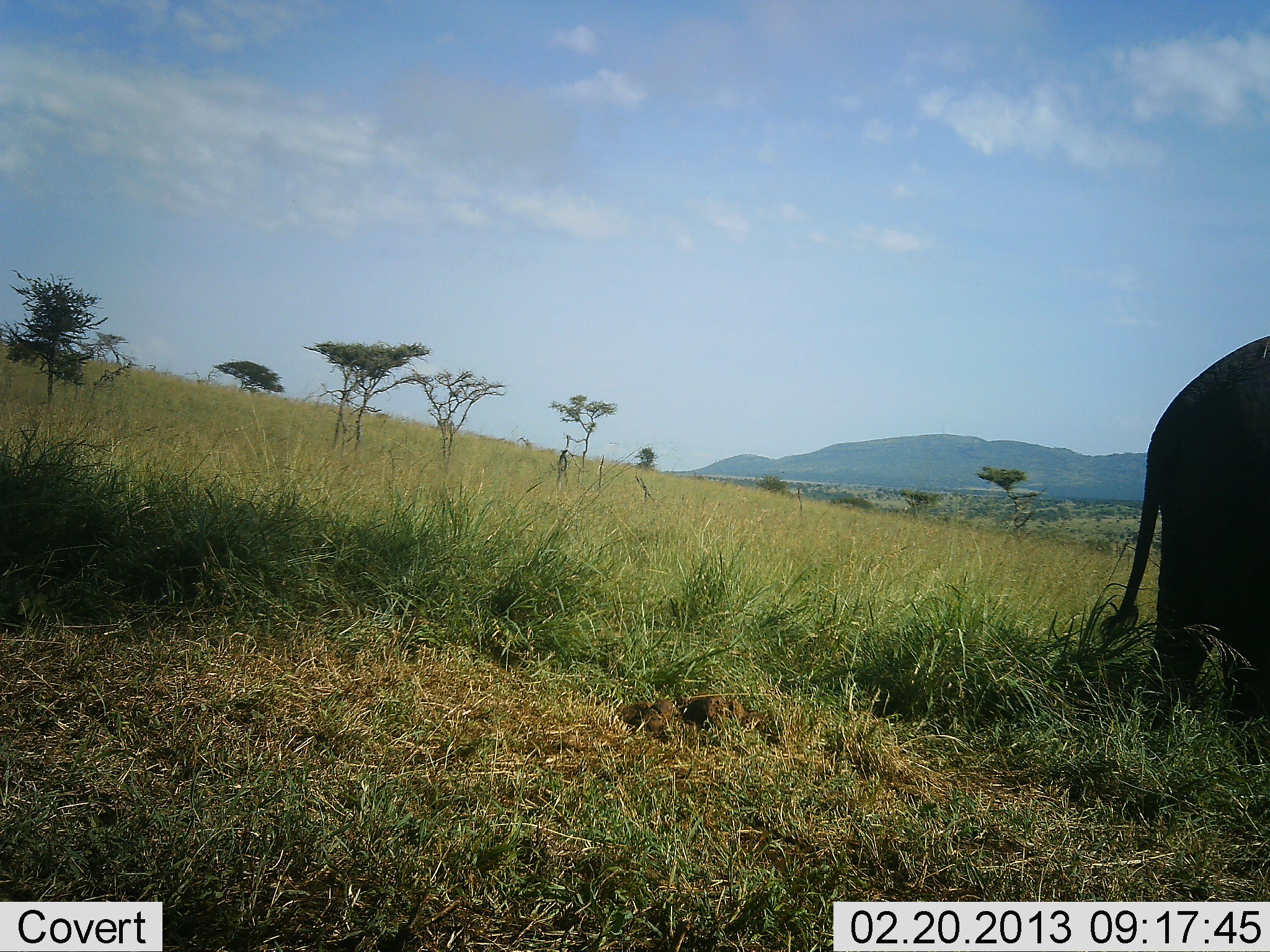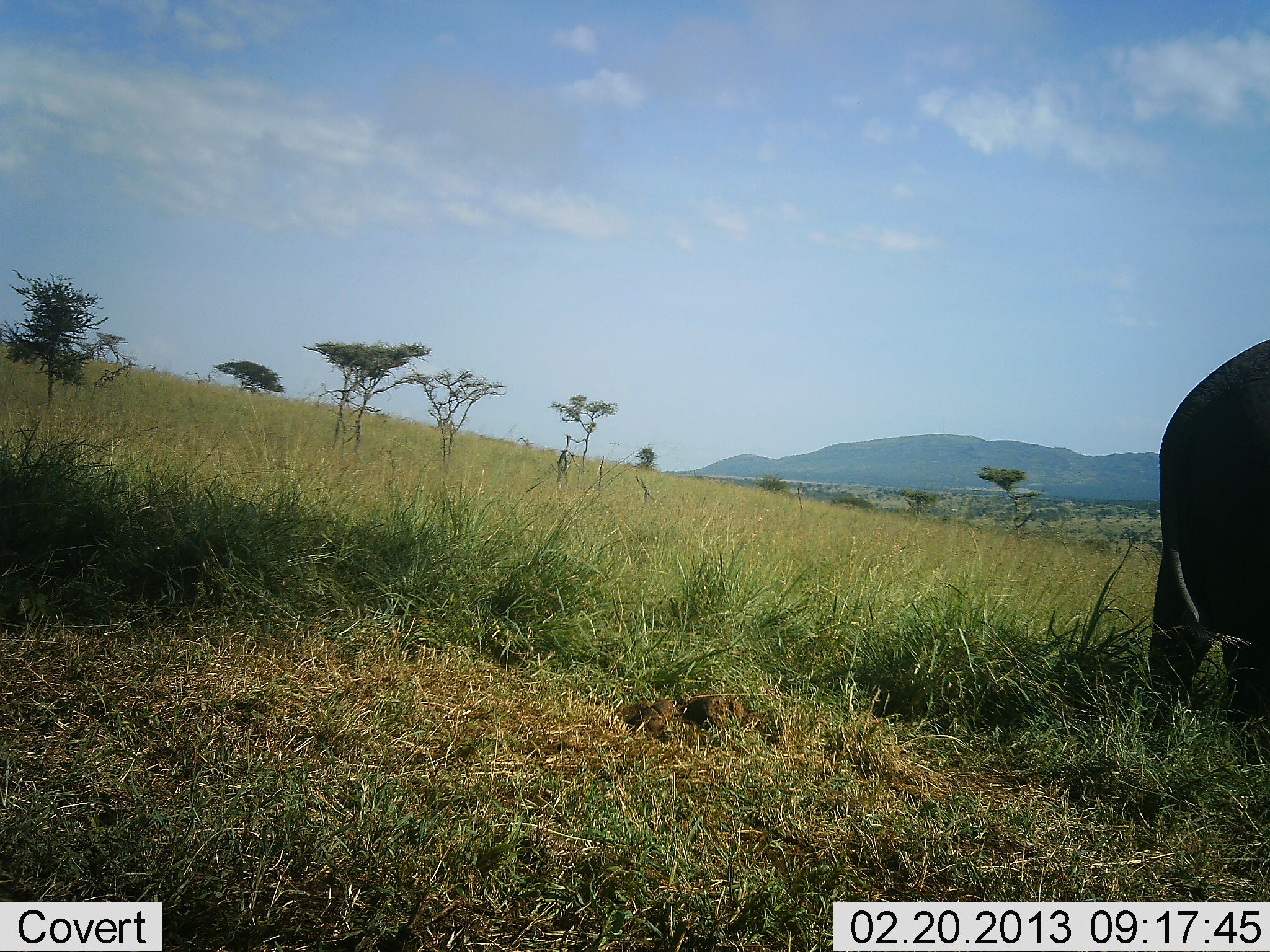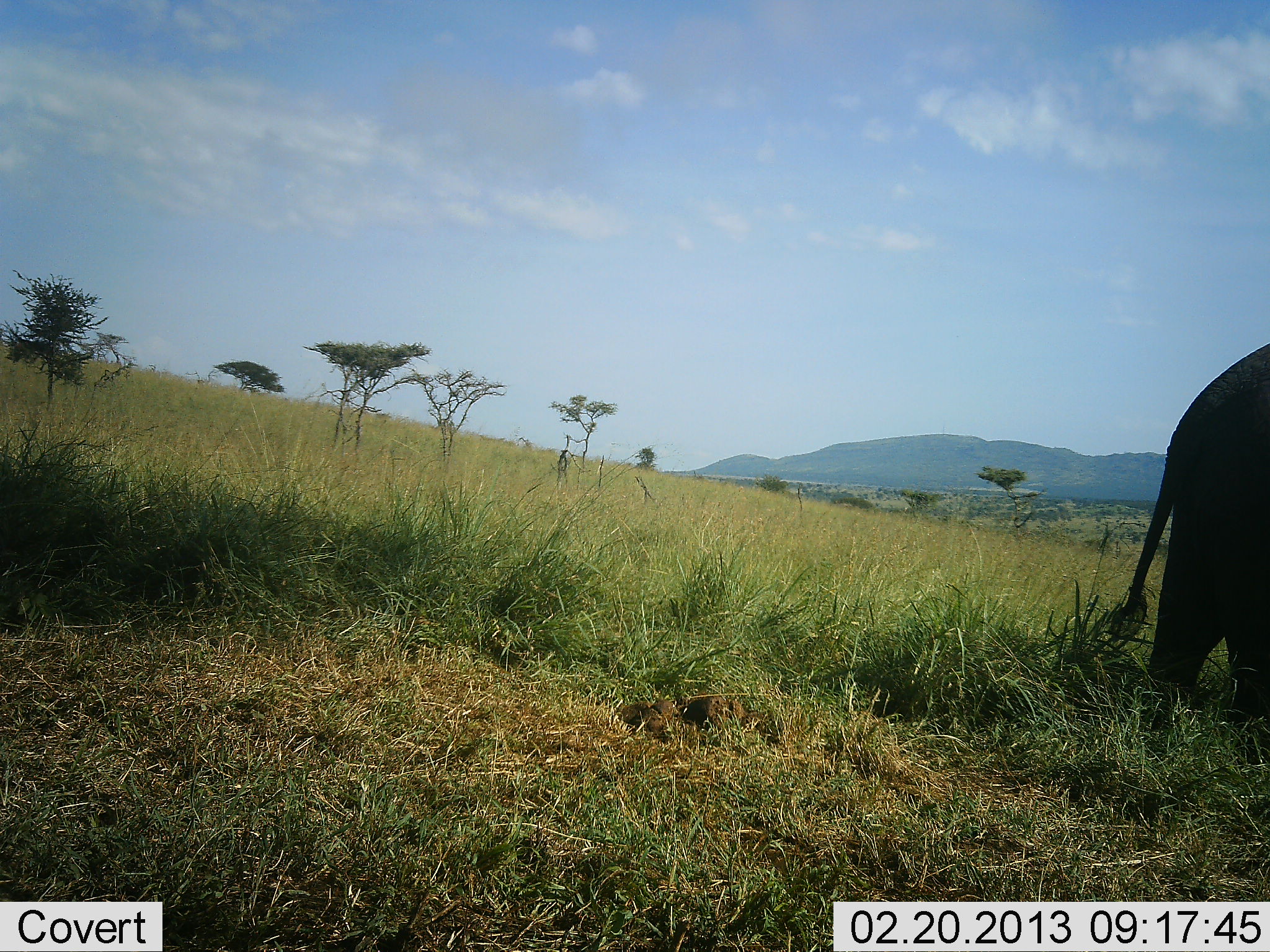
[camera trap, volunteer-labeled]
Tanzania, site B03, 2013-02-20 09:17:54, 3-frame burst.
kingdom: Animalia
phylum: Chordata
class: Mammalia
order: Proboscidea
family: Elephantidae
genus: Loxodonta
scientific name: Loxodonta africana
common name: african bush elephant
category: elephant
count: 1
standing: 94%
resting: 3%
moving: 3%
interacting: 0%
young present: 0%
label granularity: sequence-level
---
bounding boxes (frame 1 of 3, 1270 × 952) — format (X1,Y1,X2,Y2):
animal: (1098,334,1270,771)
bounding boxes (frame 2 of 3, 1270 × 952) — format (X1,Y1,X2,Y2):
animal: (1132,338,1270,770)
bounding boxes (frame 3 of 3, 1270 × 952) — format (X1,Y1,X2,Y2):
animal: (1106,340,1270,770)